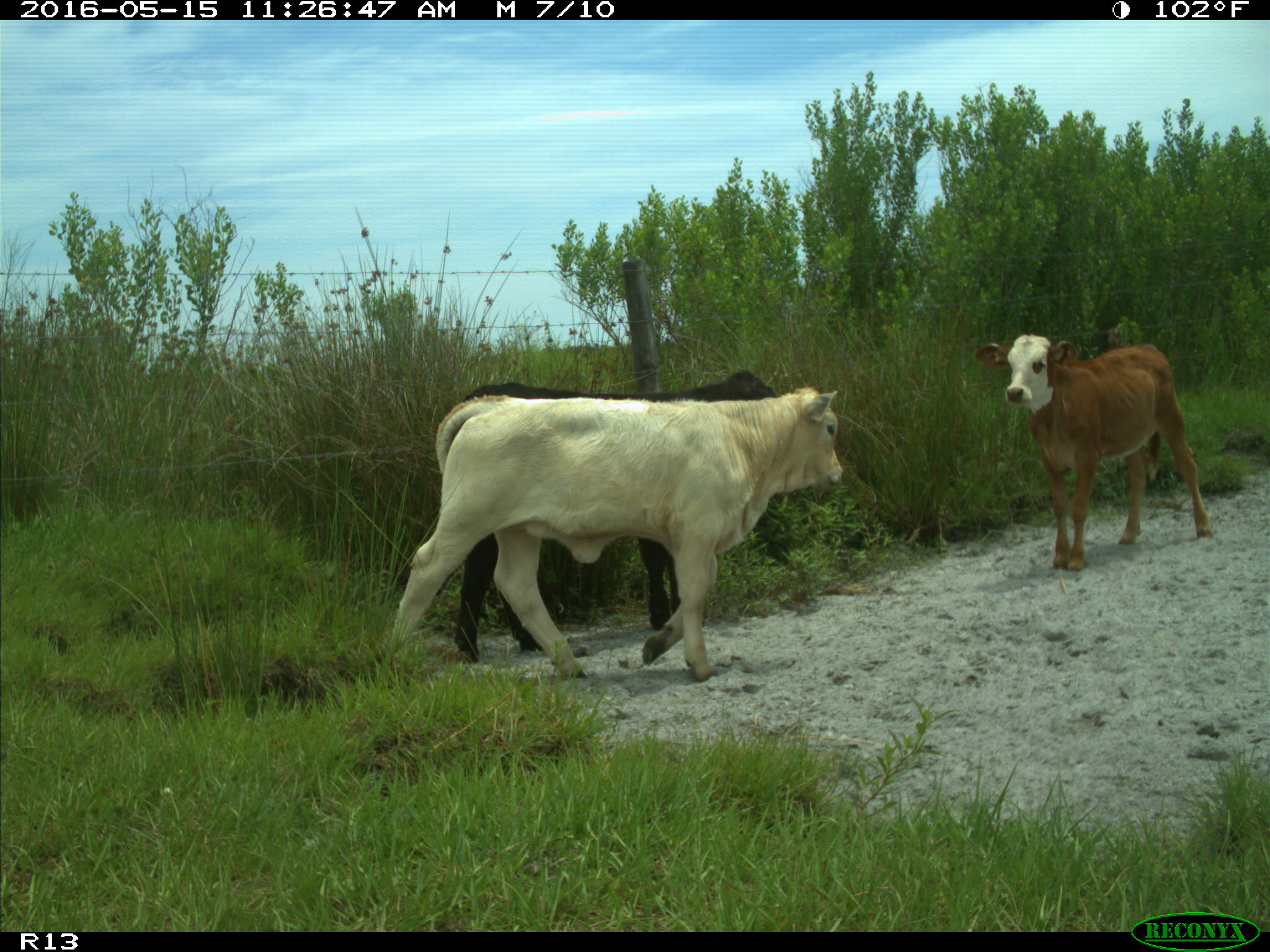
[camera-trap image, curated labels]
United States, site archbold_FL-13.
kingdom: Animalia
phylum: Chordata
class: Mammalia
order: Artiodactyla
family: Bovidae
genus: Bos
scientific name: Bos taurus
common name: domestic cow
Bos taurus (domestic cow).